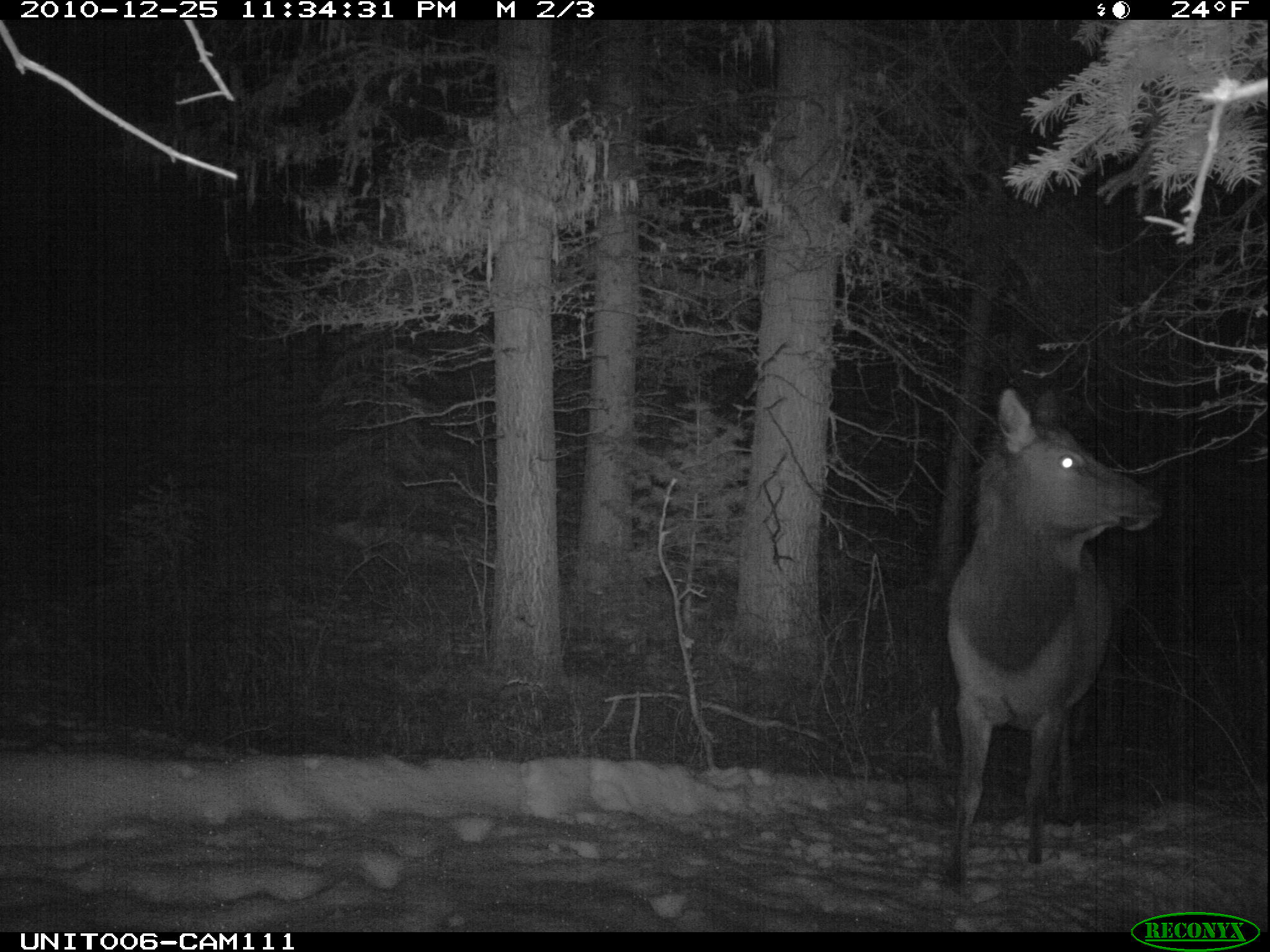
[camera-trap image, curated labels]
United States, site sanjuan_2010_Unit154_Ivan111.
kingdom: Animalia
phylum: Chordata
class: Mammalia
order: Artiodactyla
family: Cervidae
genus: Cervus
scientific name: Cervus elaphus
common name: red deer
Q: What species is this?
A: Cervus elaphus (red deer).